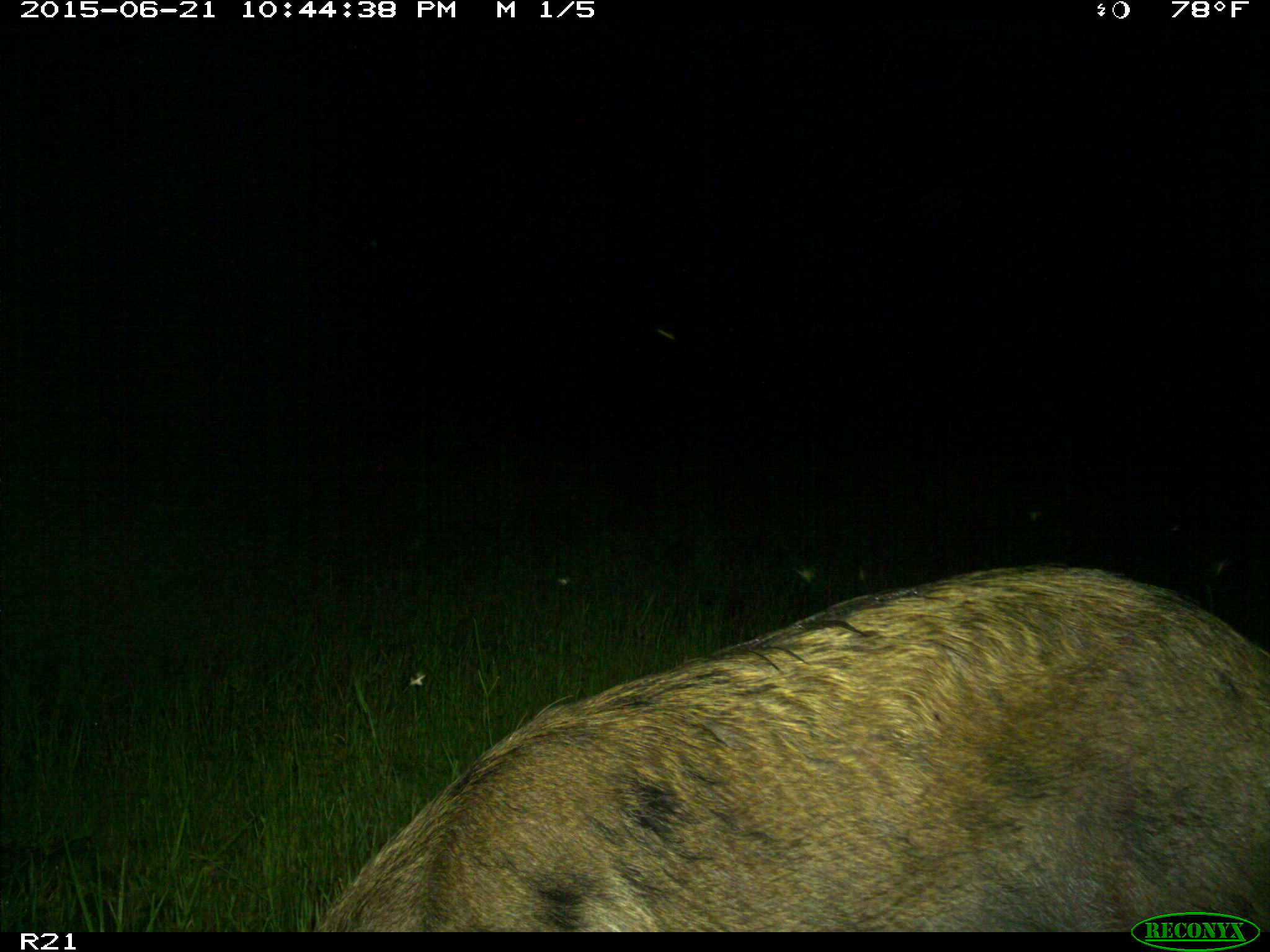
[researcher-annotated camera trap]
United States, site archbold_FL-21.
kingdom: Animalia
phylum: Chordata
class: Mammalia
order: Artiodactyla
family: Suidae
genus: Sus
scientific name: Sus scrofa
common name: wild boar